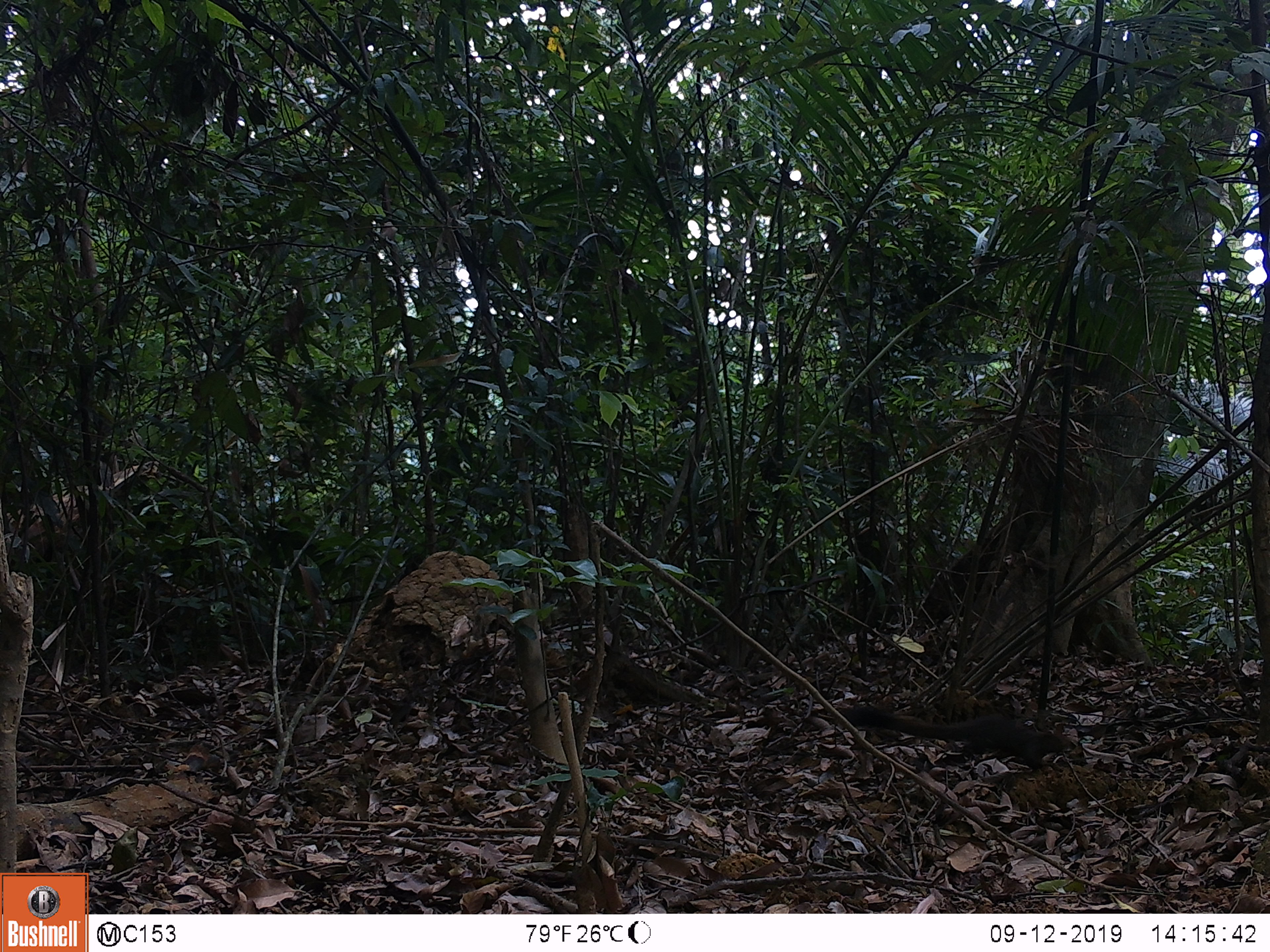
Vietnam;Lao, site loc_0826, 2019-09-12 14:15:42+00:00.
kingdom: Animalia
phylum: Chordata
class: Mammalia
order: Rodentia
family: Sciuridae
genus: Sciurus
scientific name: Sciurus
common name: squirrel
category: unidentified squirrel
Unidentified squirrel (squirrel) (Sciurus). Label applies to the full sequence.